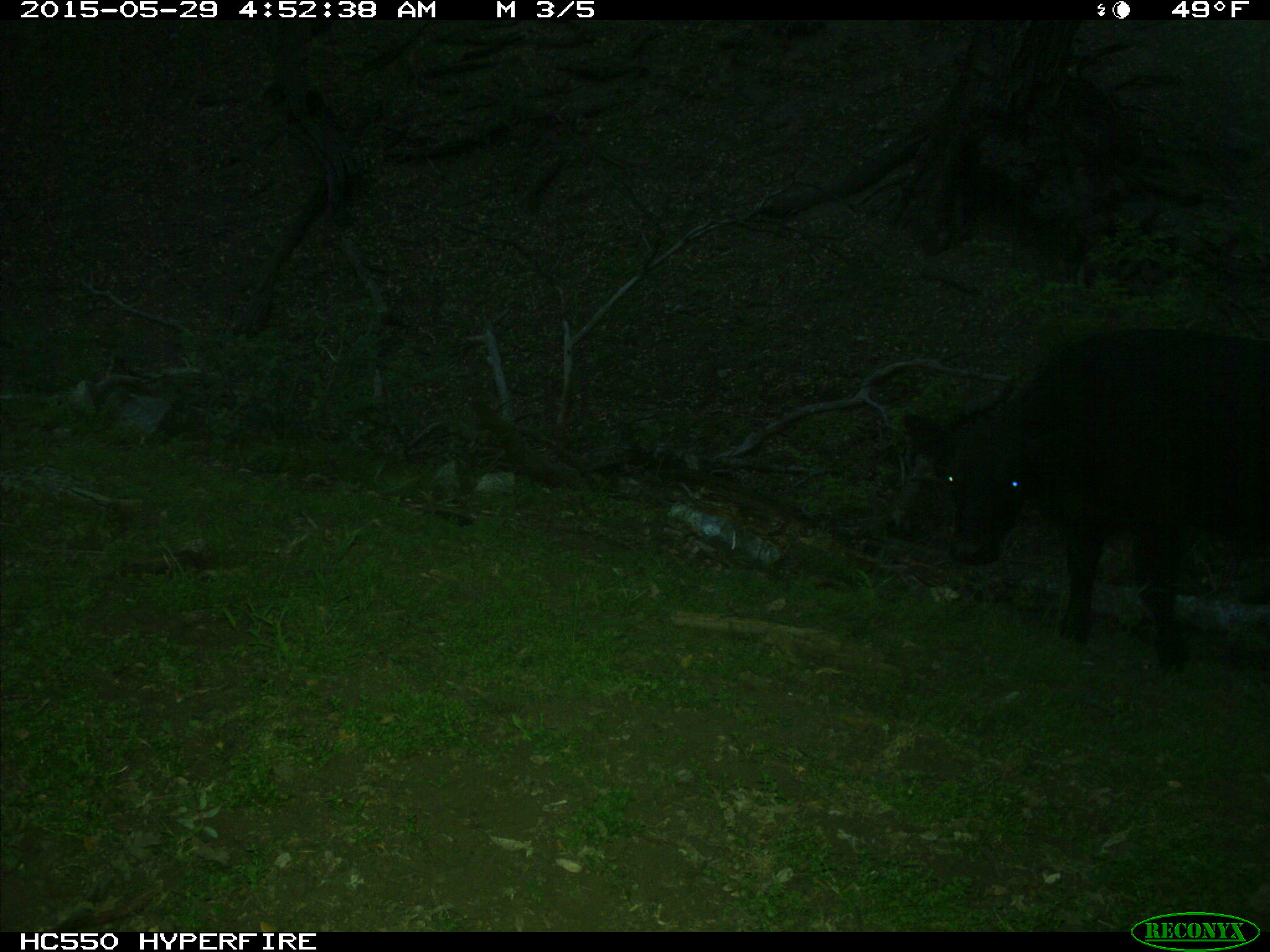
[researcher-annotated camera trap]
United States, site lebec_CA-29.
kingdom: Animalia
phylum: Chordata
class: Mammalia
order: Artiodactyla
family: Bovidae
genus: Bos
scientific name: Bos taurus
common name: domestic cow